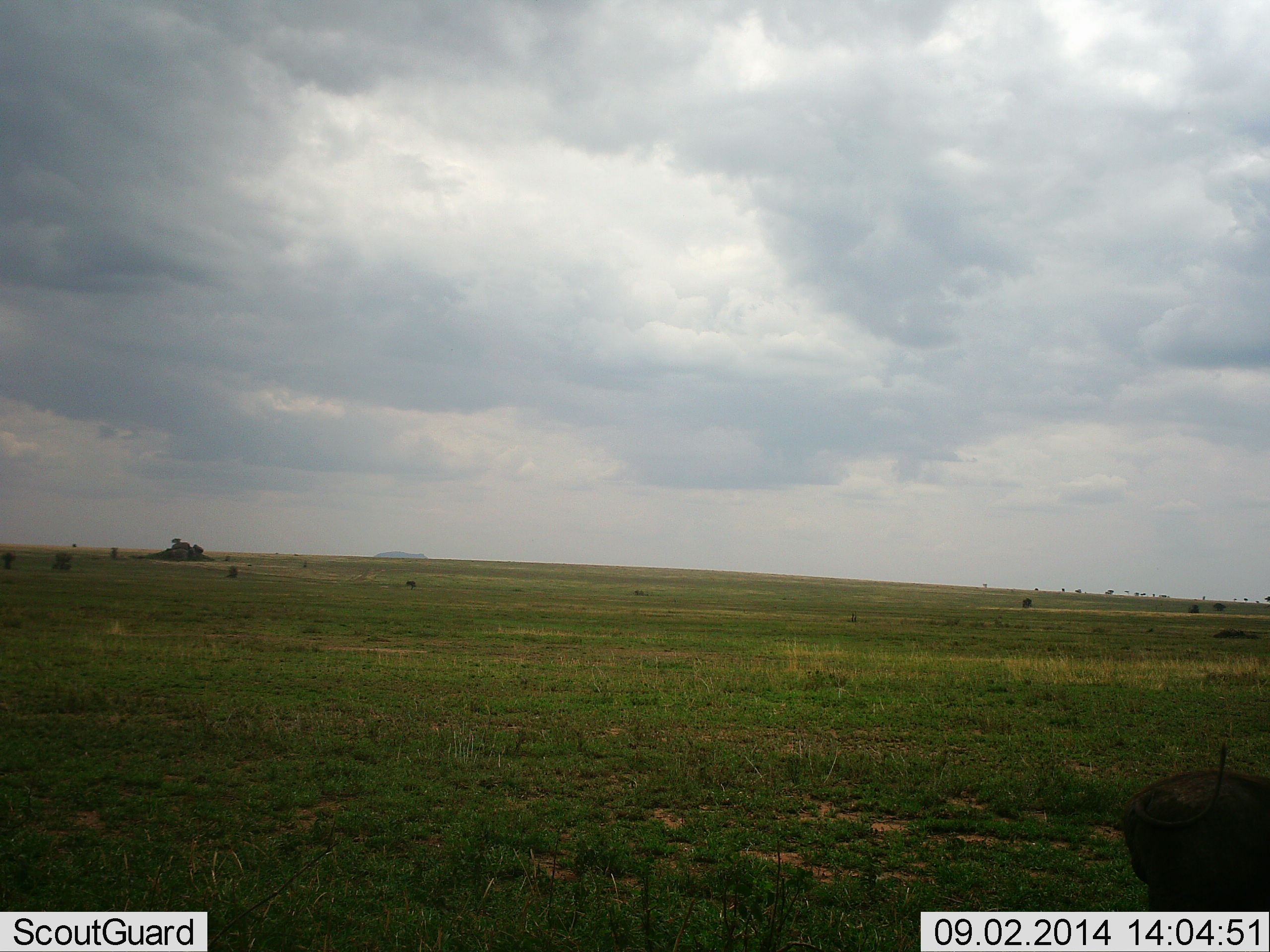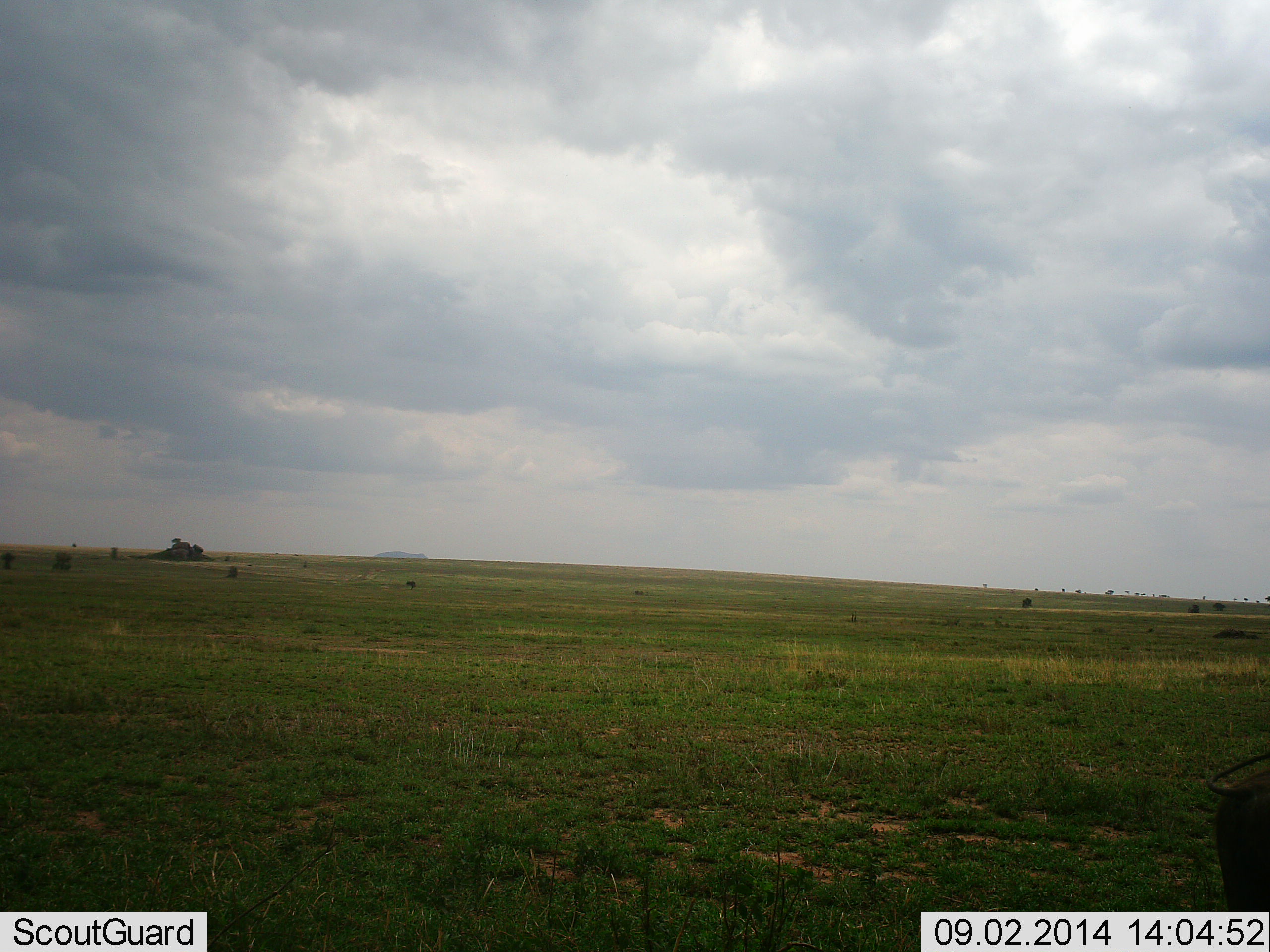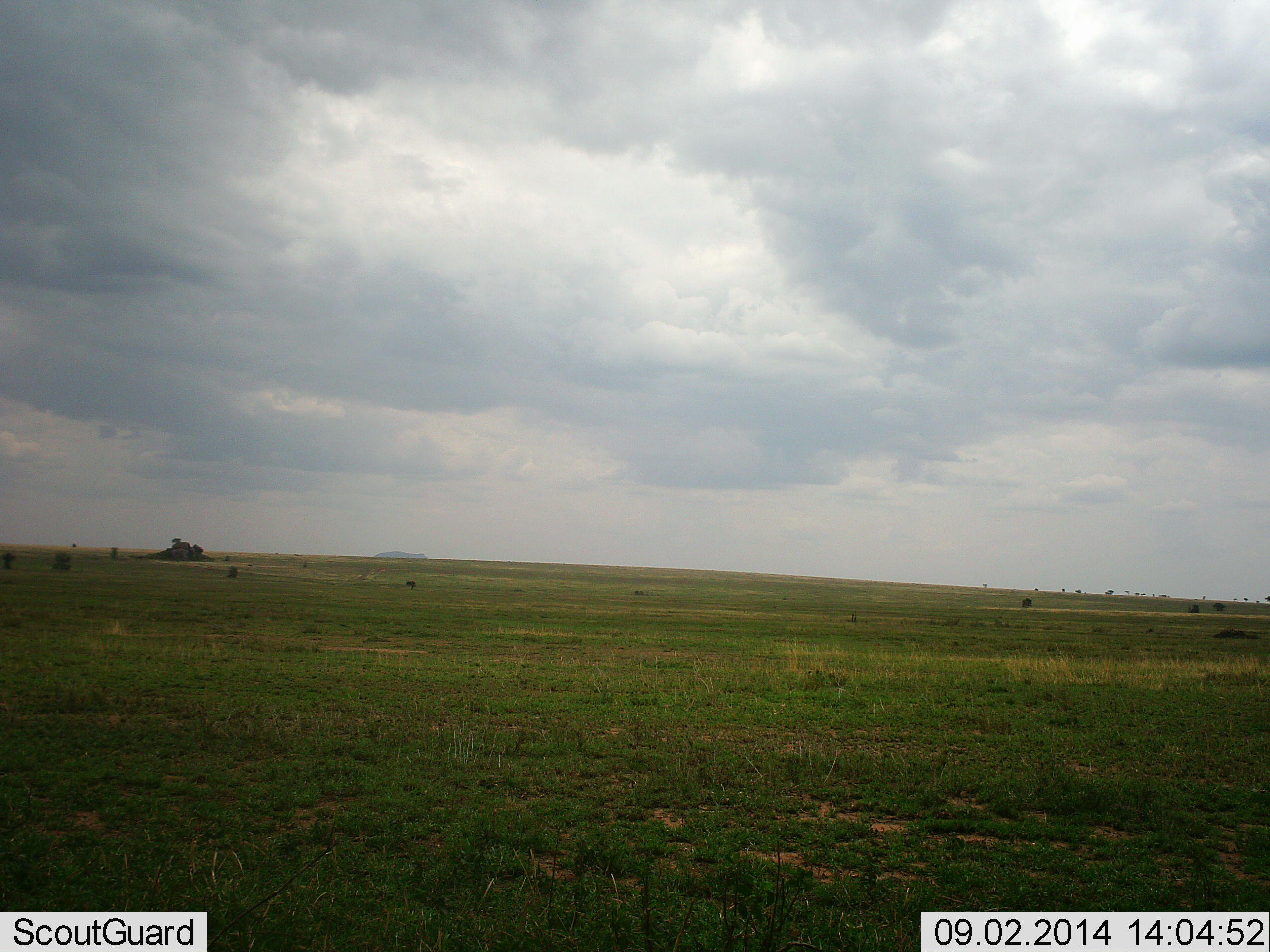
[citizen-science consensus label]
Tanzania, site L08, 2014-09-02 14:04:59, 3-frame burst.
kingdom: Animalia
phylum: Chordata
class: Mammalia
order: Artiodactyla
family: Suidae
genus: Phacochoerus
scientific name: Phacochoerus africanus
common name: warthog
Warthog (Phacochoerus africanus), count 1. Behavior (volunteer vote fractions): standing 0%, resting 0%, moving 90%, interacting 0%. Young present (vote fraction): 0%. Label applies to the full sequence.